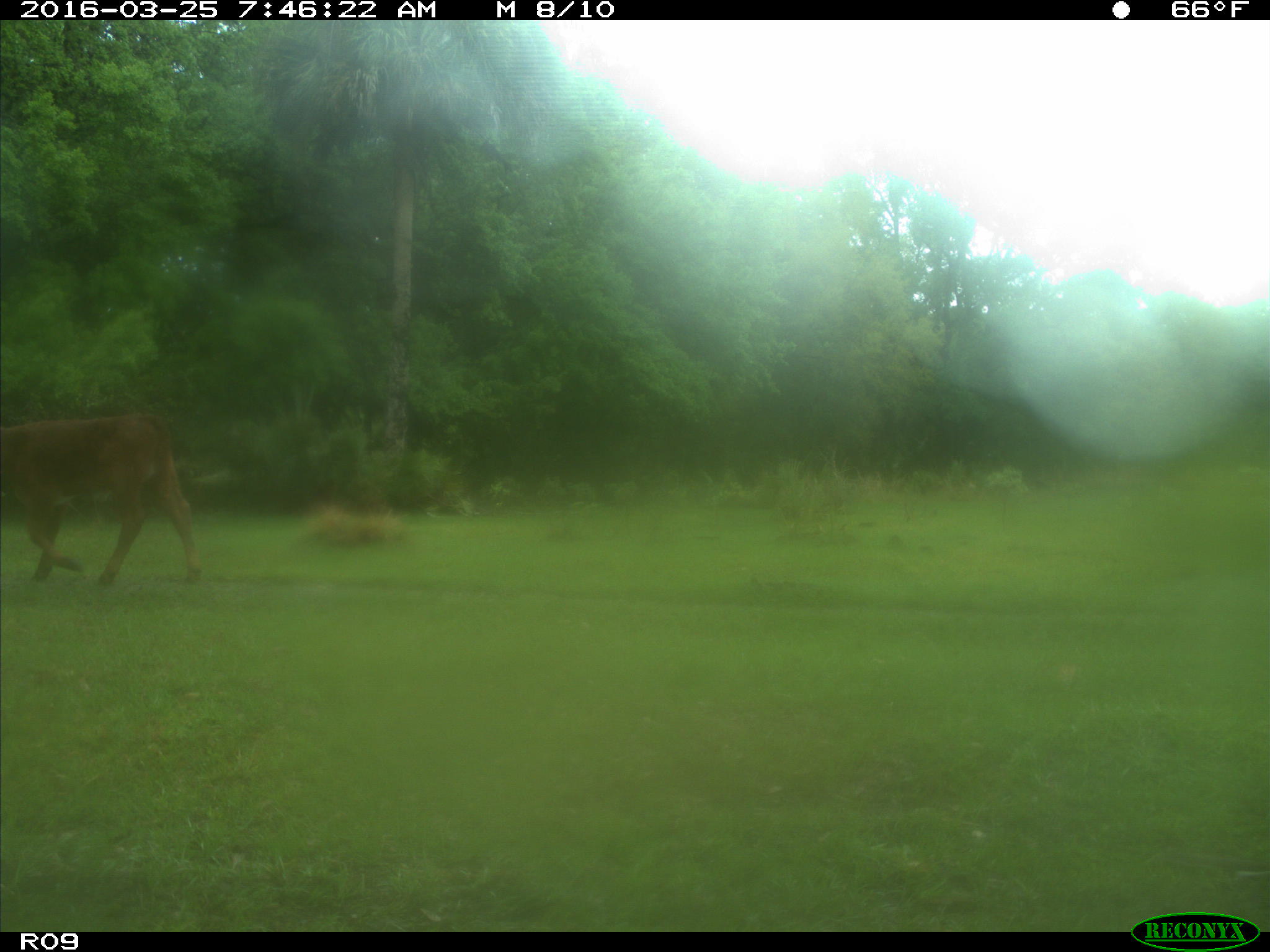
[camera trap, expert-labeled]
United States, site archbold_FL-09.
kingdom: Animalia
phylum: Chordata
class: Mammalia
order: Artiodactyla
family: Bovidae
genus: Bos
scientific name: Bos taurus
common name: domestic cow